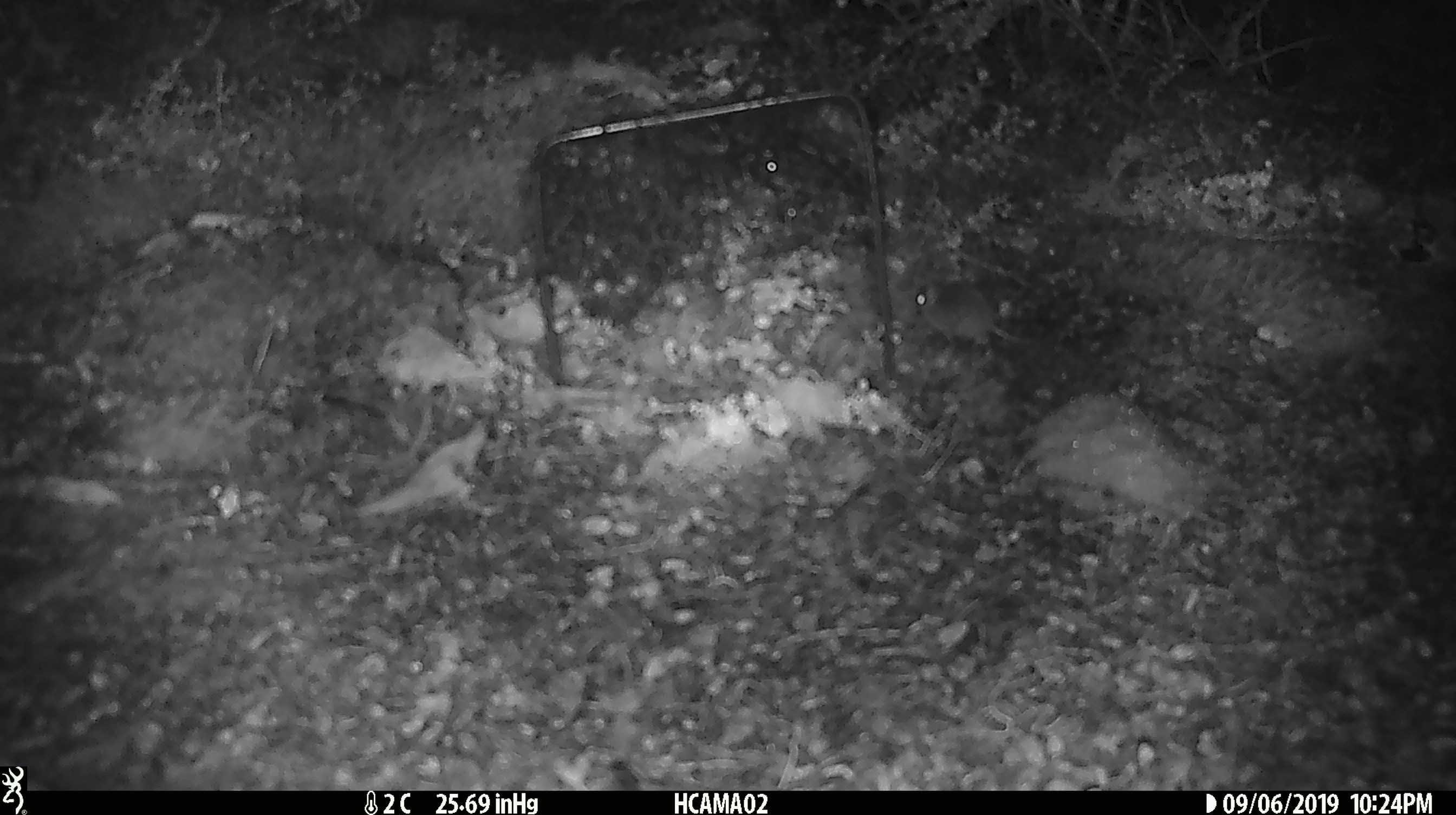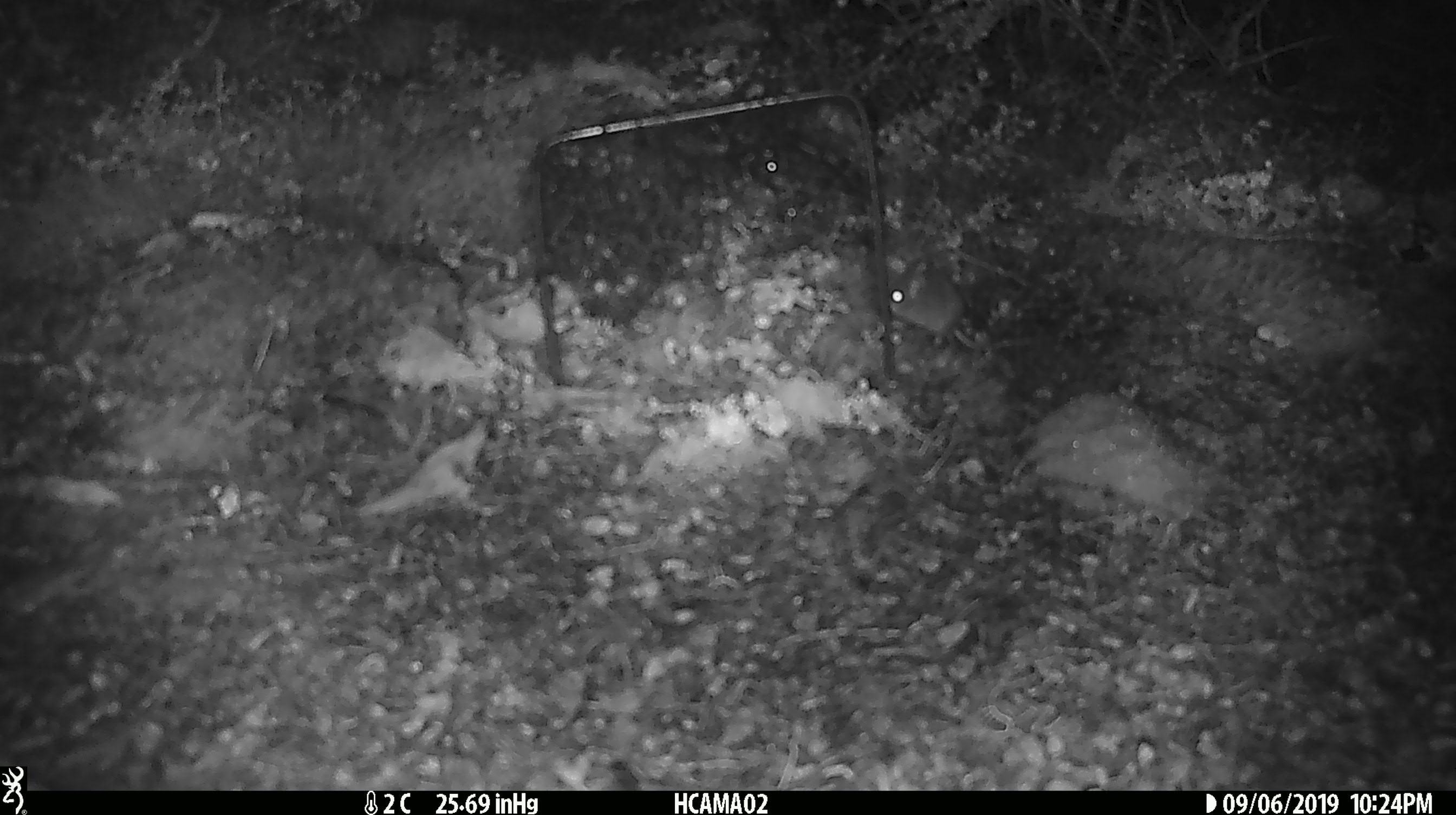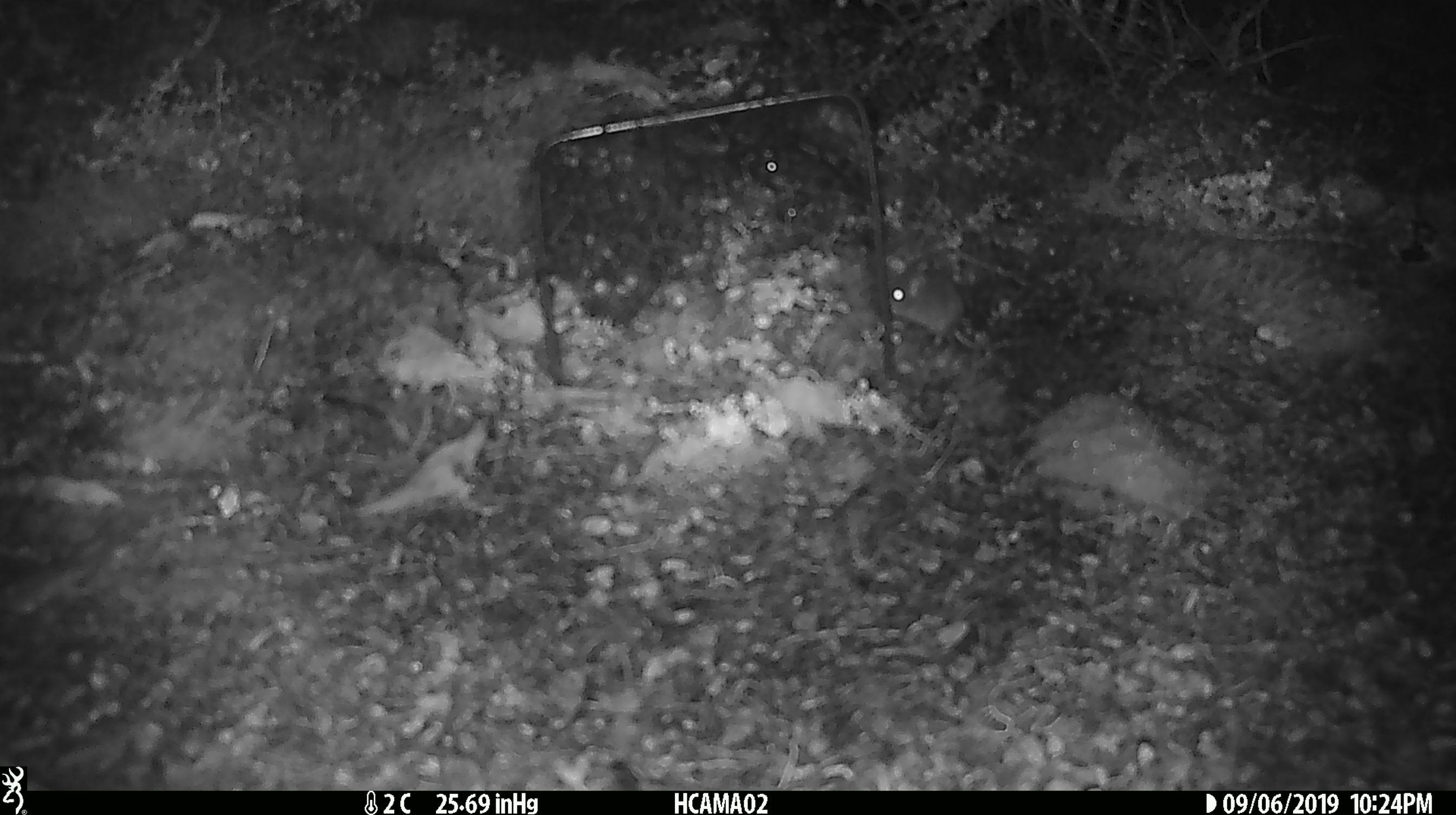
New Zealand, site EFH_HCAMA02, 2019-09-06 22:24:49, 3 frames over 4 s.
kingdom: Animalia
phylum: Chordata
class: Mammalia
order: Rodentia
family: Muridae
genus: Mus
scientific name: Mus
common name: mouse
Mouse (Mus).